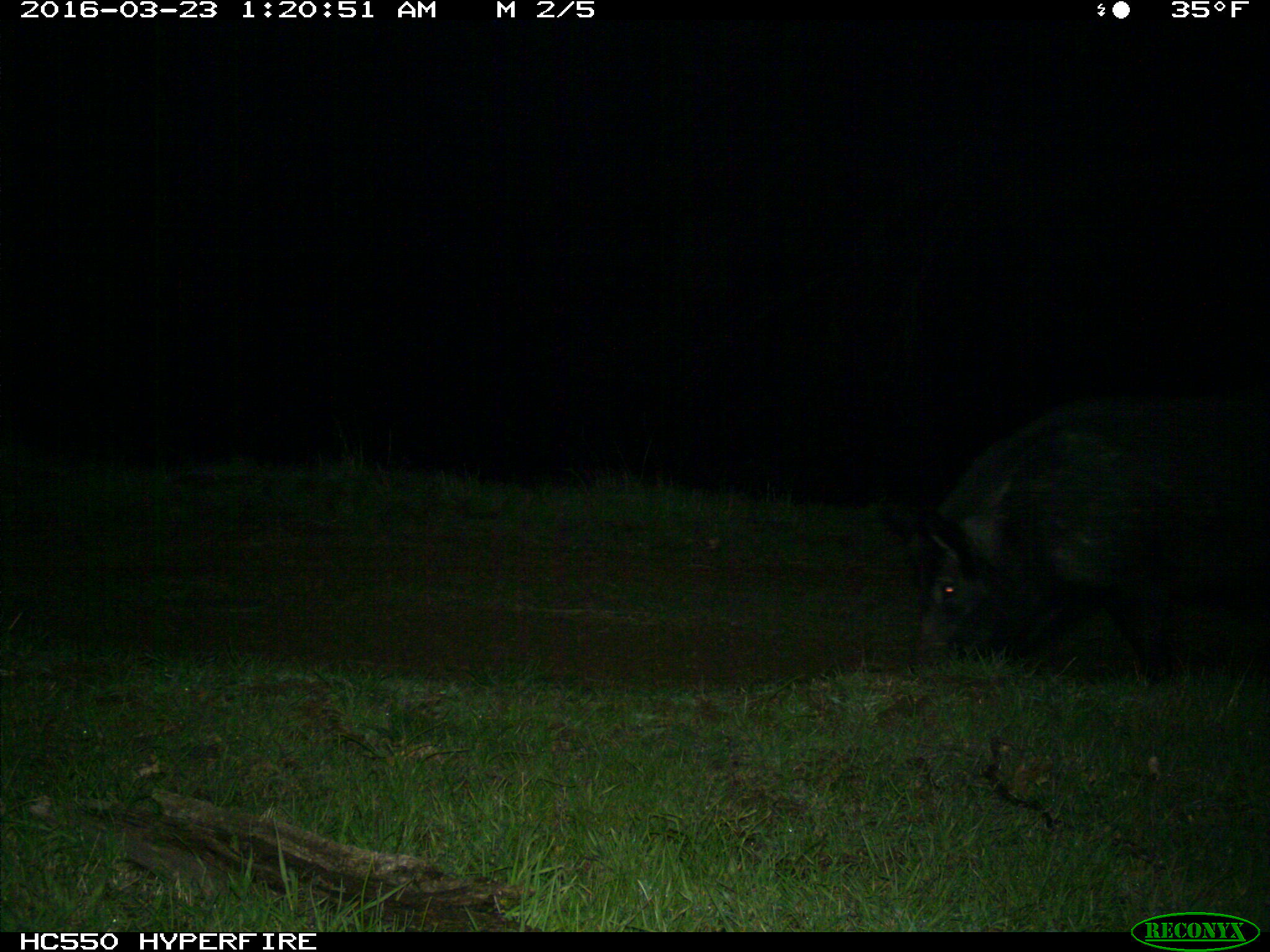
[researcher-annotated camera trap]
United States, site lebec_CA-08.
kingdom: Animalia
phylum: Chordata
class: Mammalia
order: Artiodactyla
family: Suidae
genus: Sus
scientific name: Sus scrofa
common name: wild boar